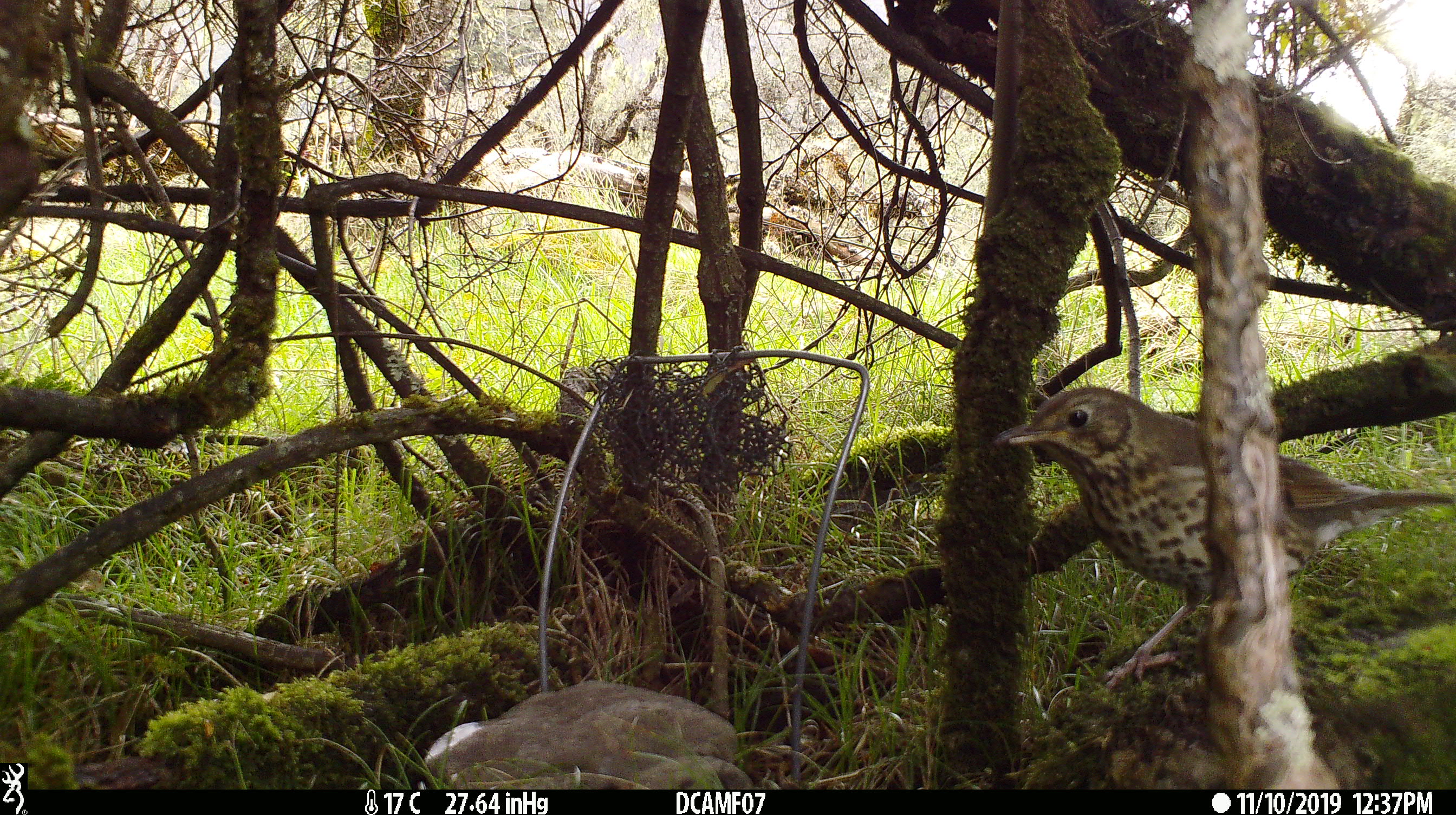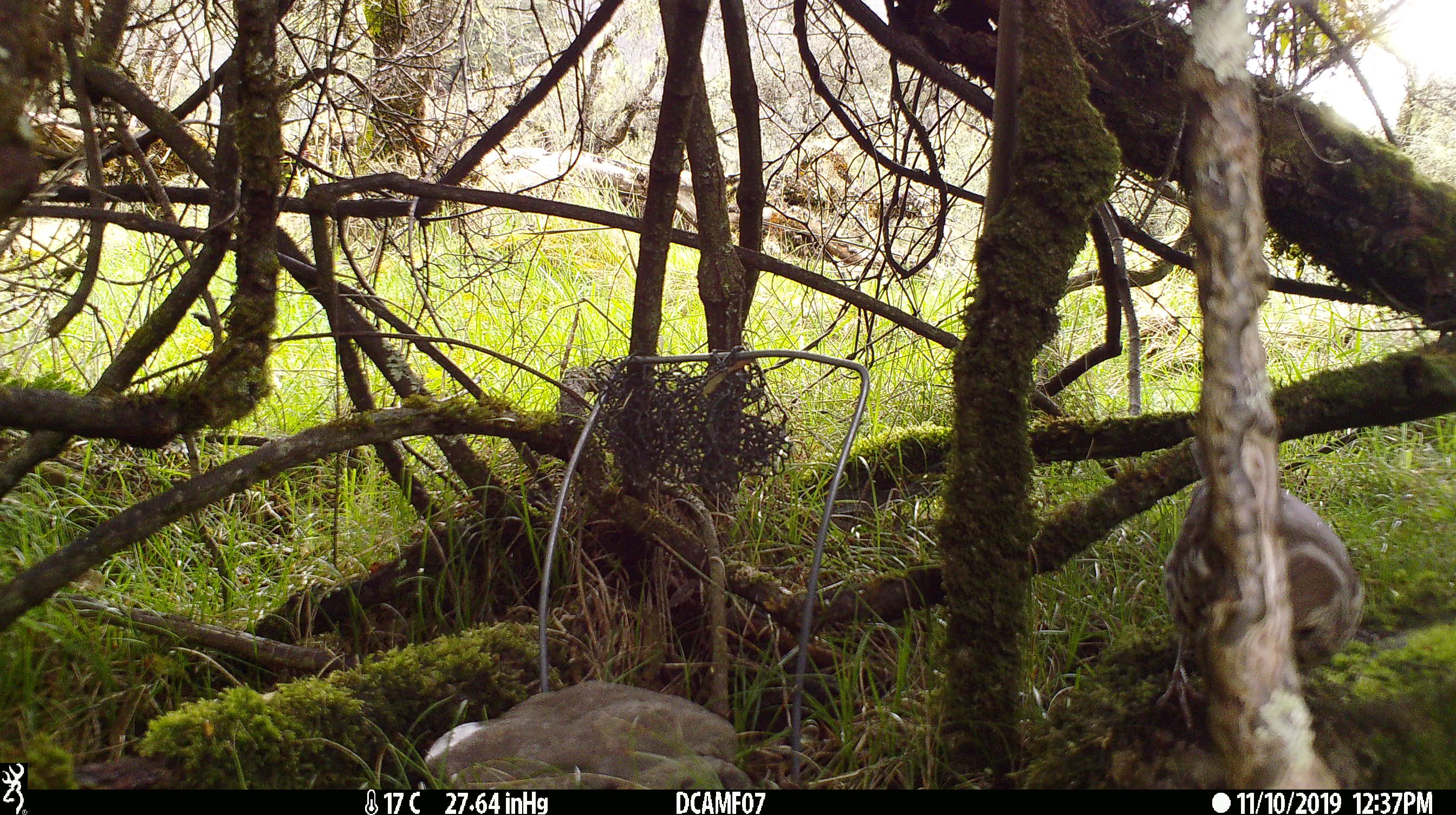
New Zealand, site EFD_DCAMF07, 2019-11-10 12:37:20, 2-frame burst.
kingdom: Animalia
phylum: Chordata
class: Aves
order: Passeriformes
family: Turdidae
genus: Turdus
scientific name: Turdus philomelos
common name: song thrush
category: thrush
Thrush (song thrush) (Turdus philomelos).